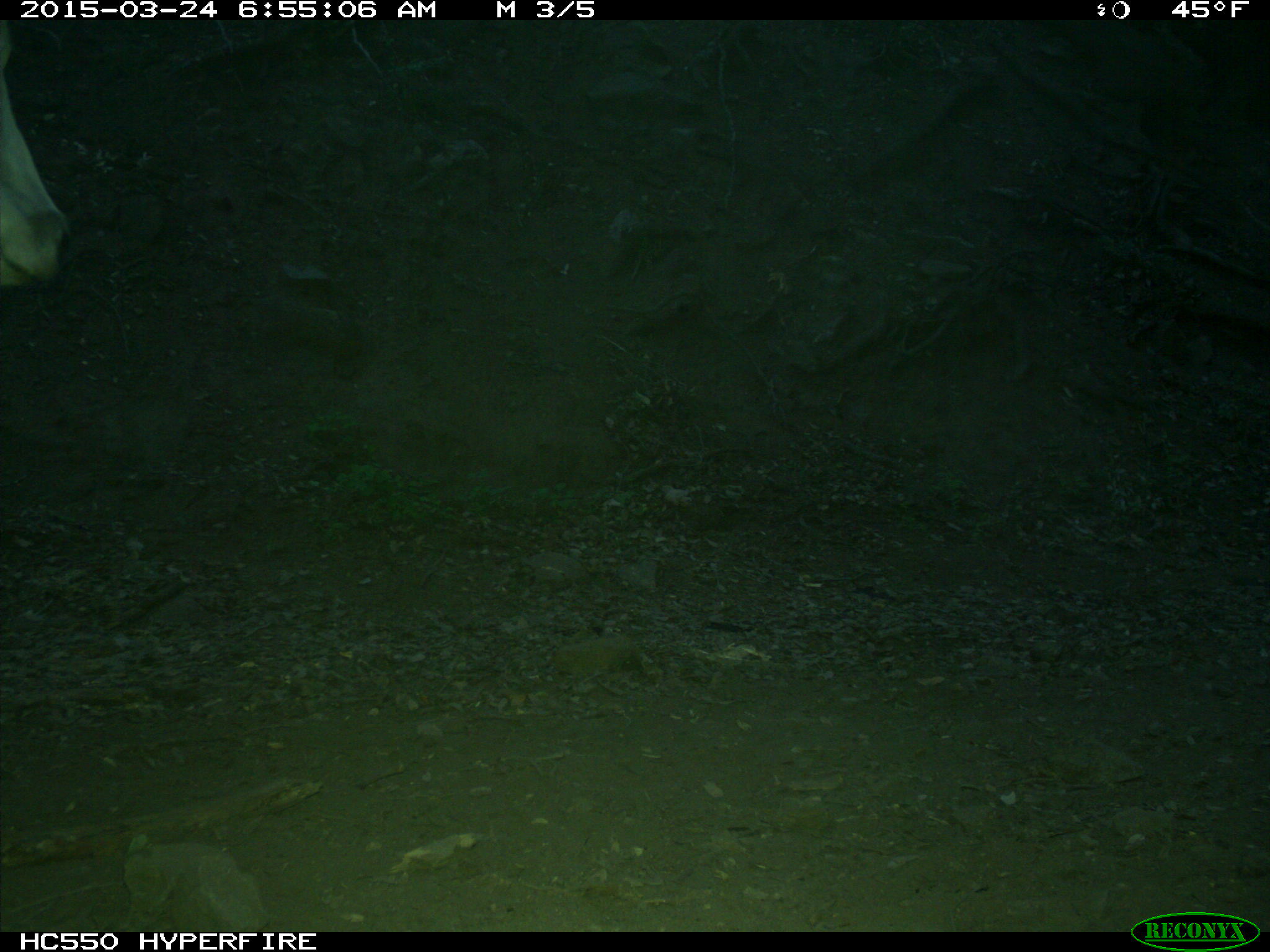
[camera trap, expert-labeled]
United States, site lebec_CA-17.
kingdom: Animalia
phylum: Chordata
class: Mammalia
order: Artiodactyla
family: Bovidae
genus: Bos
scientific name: Bos taurus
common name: domestic cow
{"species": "Bos taurus (domestic cow)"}